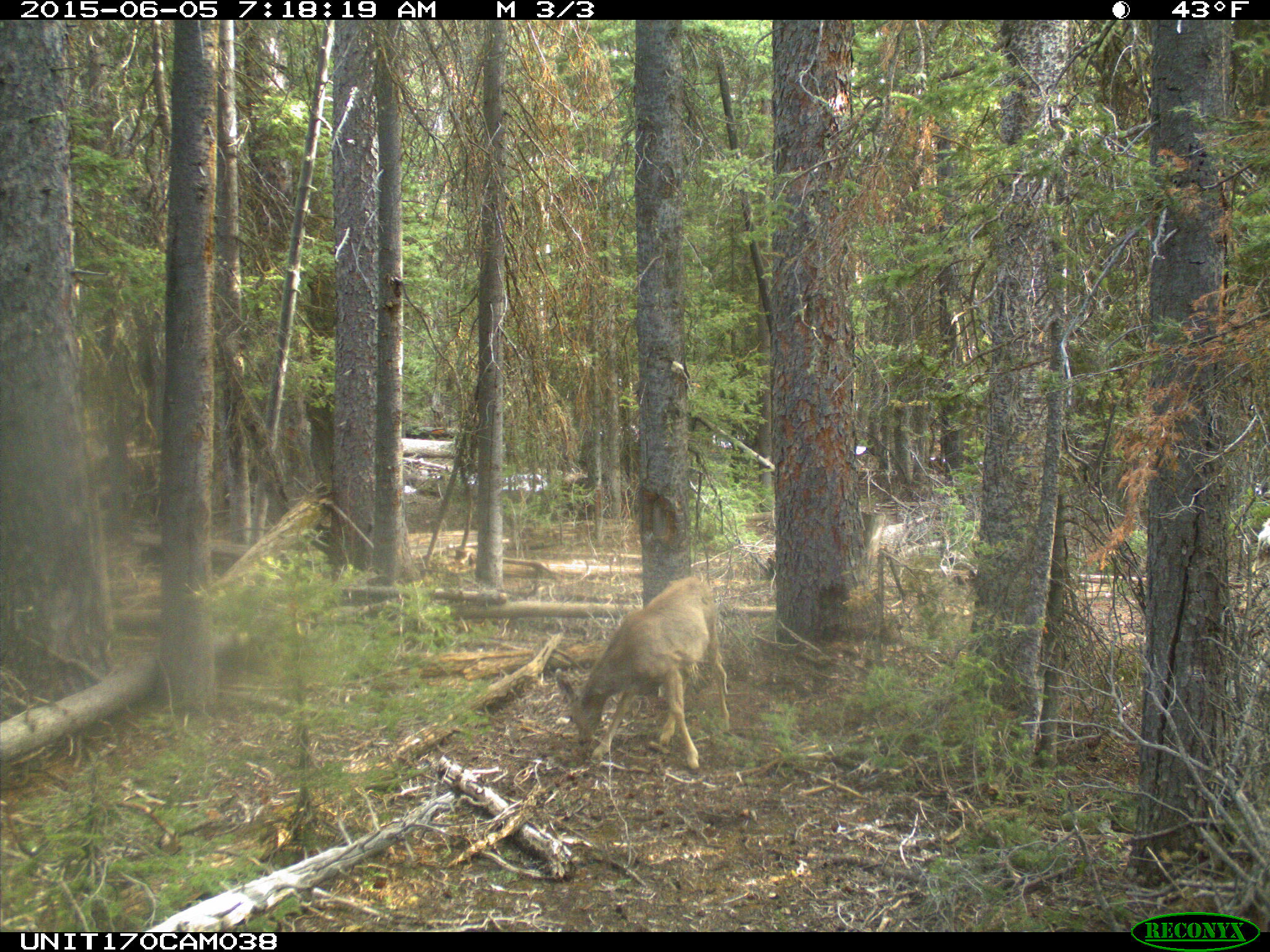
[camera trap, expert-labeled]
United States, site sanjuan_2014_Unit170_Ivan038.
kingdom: Animalia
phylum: Chordata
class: Mammalia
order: Artiodactyla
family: Cervidae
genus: Odocoileus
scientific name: Odocoileus hemionus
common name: mule deer